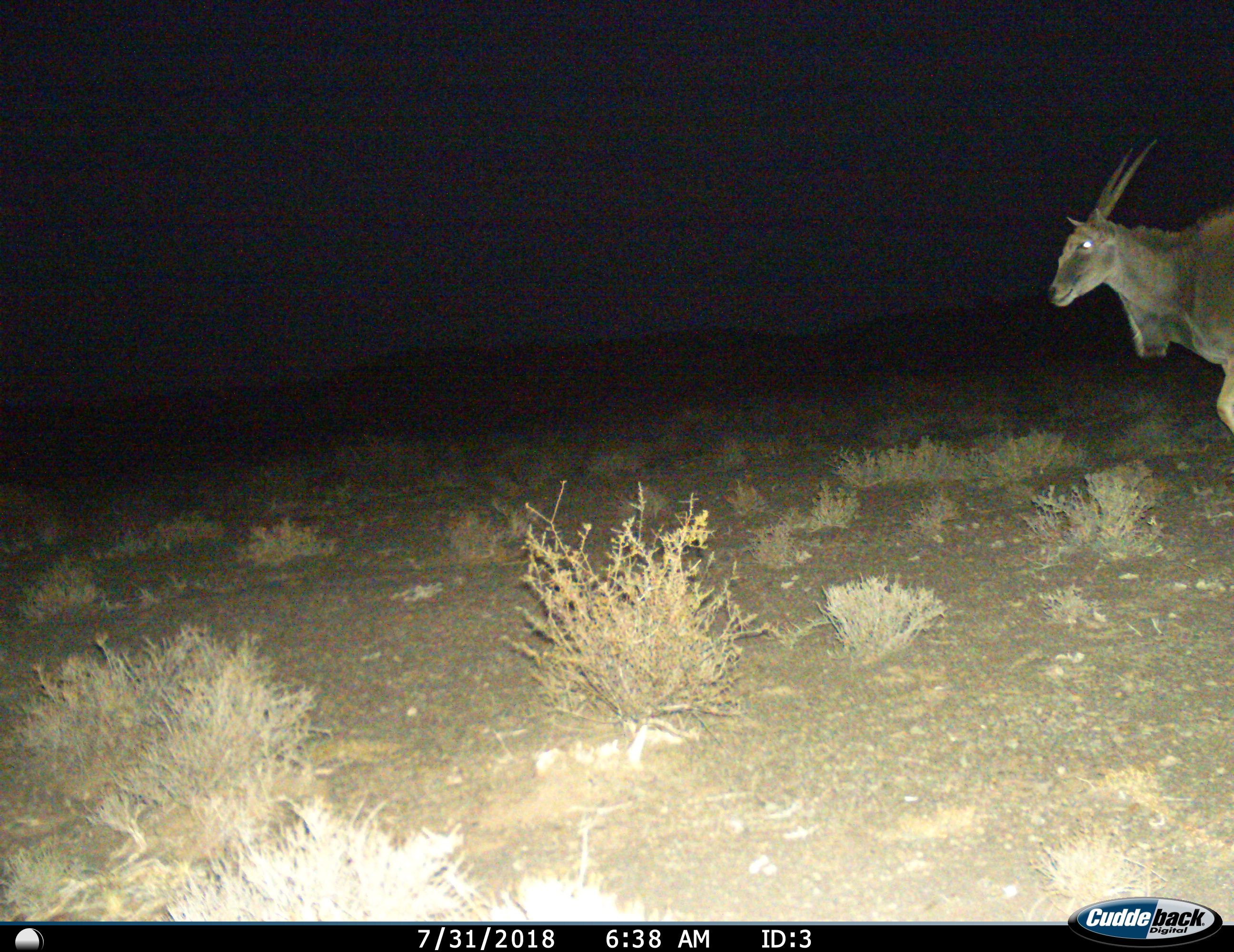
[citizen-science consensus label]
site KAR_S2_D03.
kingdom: Animalia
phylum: Chordata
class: Mammalia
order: Artiodactyla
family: Bovidae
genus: Tragelaphus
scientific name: Tragelaphus oryx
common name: eland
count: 1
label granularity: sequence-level